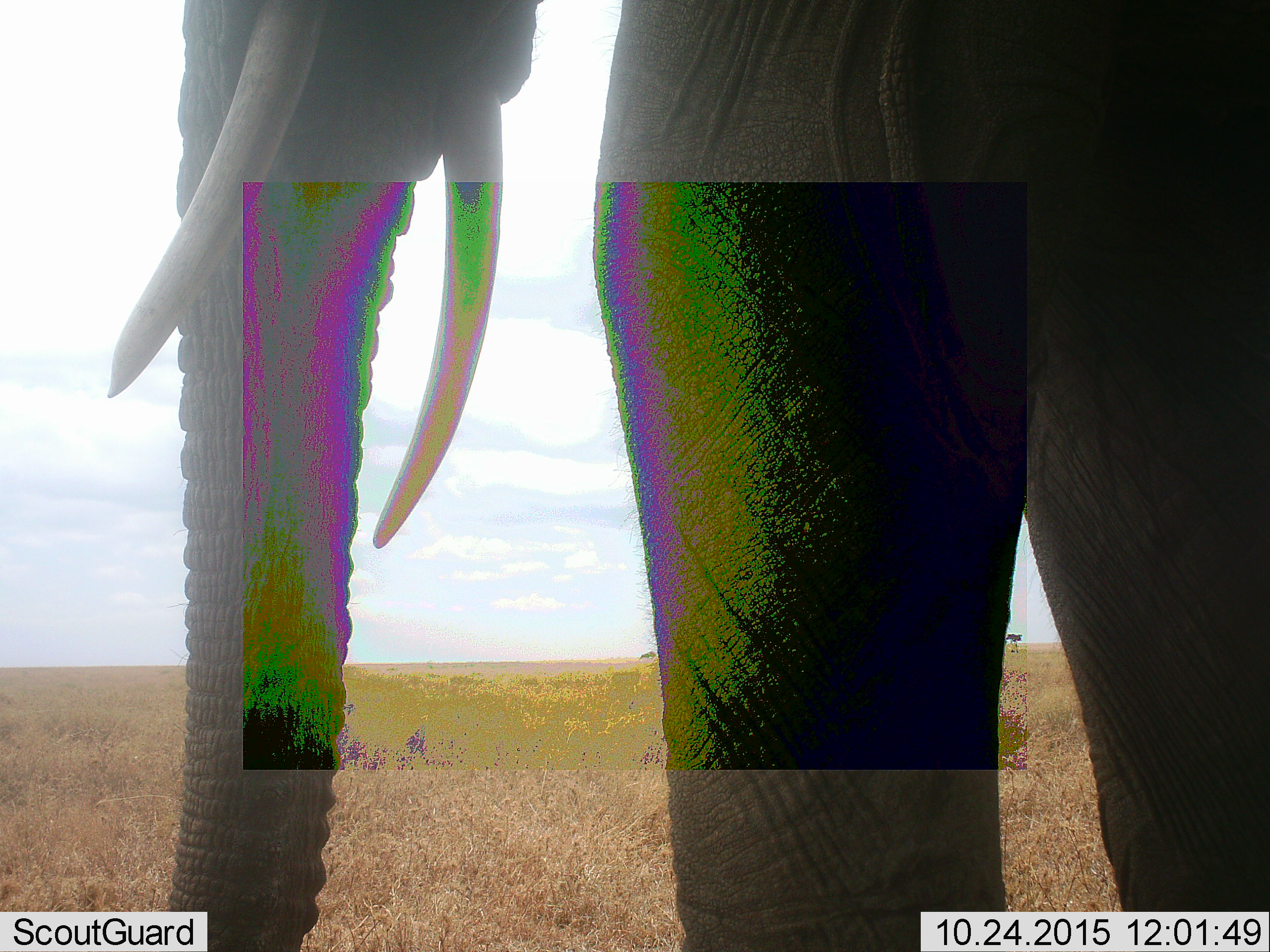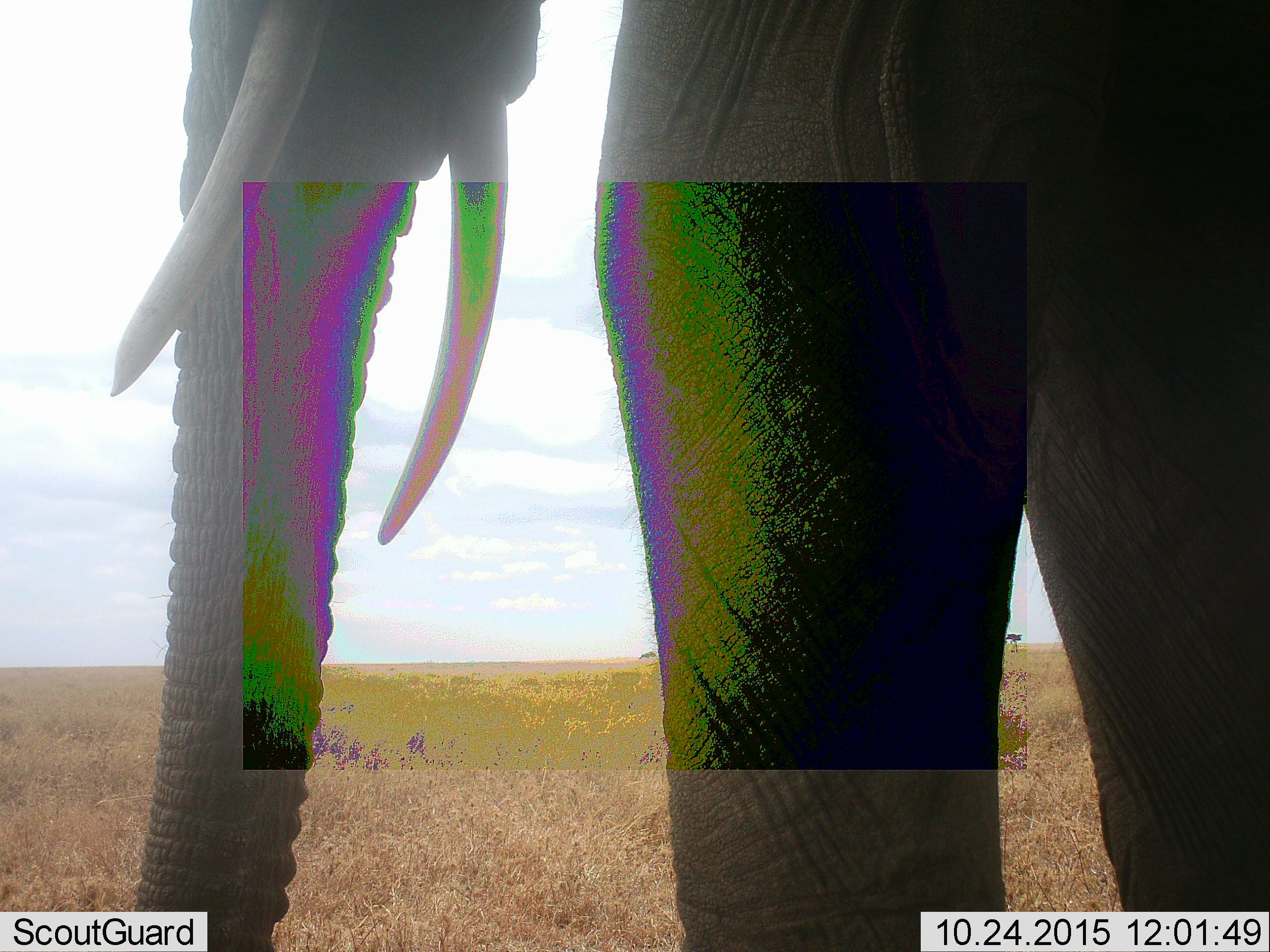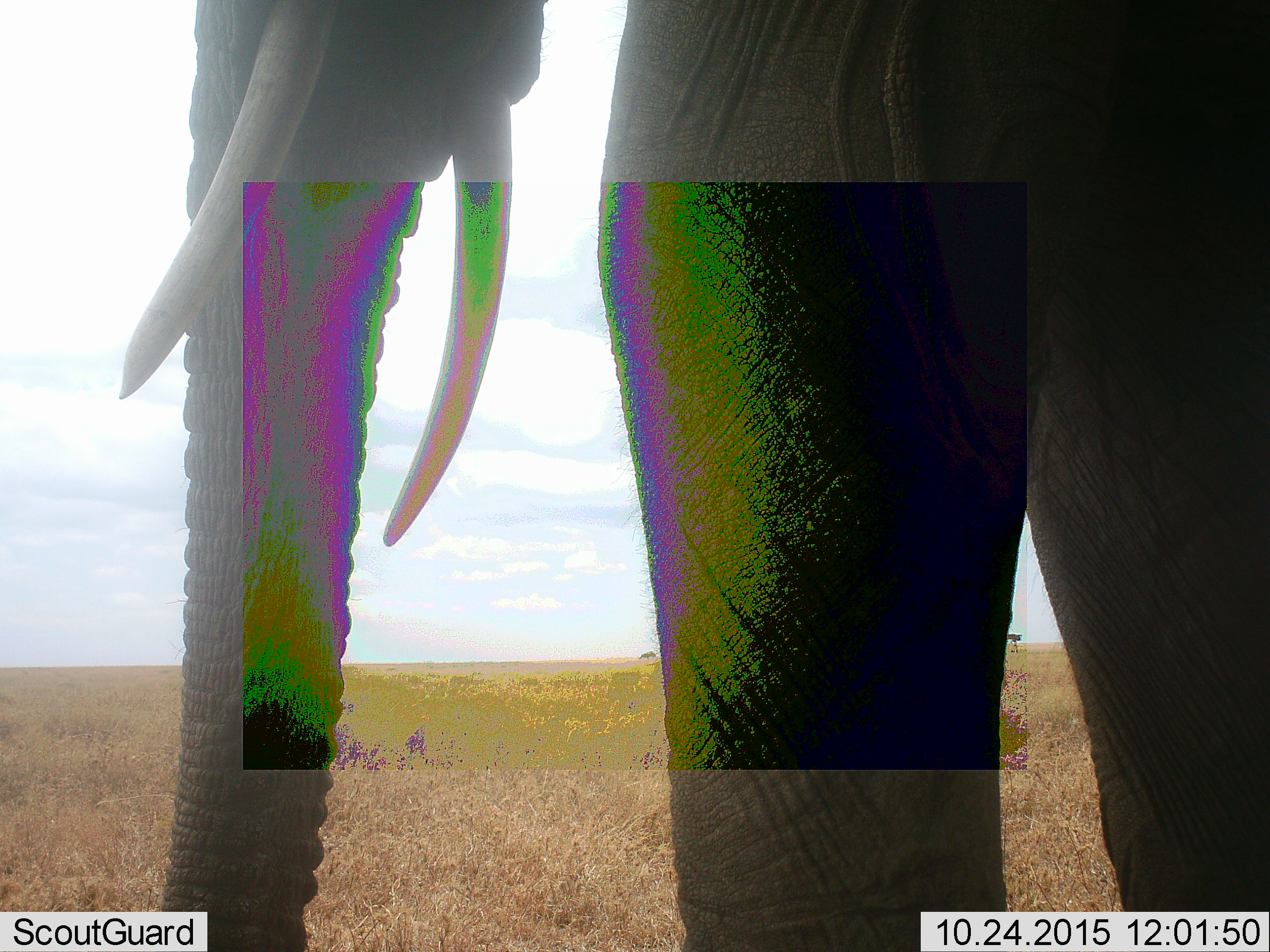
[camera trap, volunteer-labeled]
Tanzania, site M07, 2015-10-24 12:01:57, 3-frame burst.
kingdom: Animalia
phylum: Chordata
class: Mammalia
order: Proboscidea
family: Elephantidae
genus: Loxodonta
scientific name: Loxodonta africana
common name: african bush elephant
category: elephant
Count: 1.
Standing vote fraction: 100%.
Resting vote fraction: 0%.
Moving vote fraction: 0%.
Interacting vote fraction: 0%.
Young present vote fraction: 0%.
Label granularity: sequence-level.